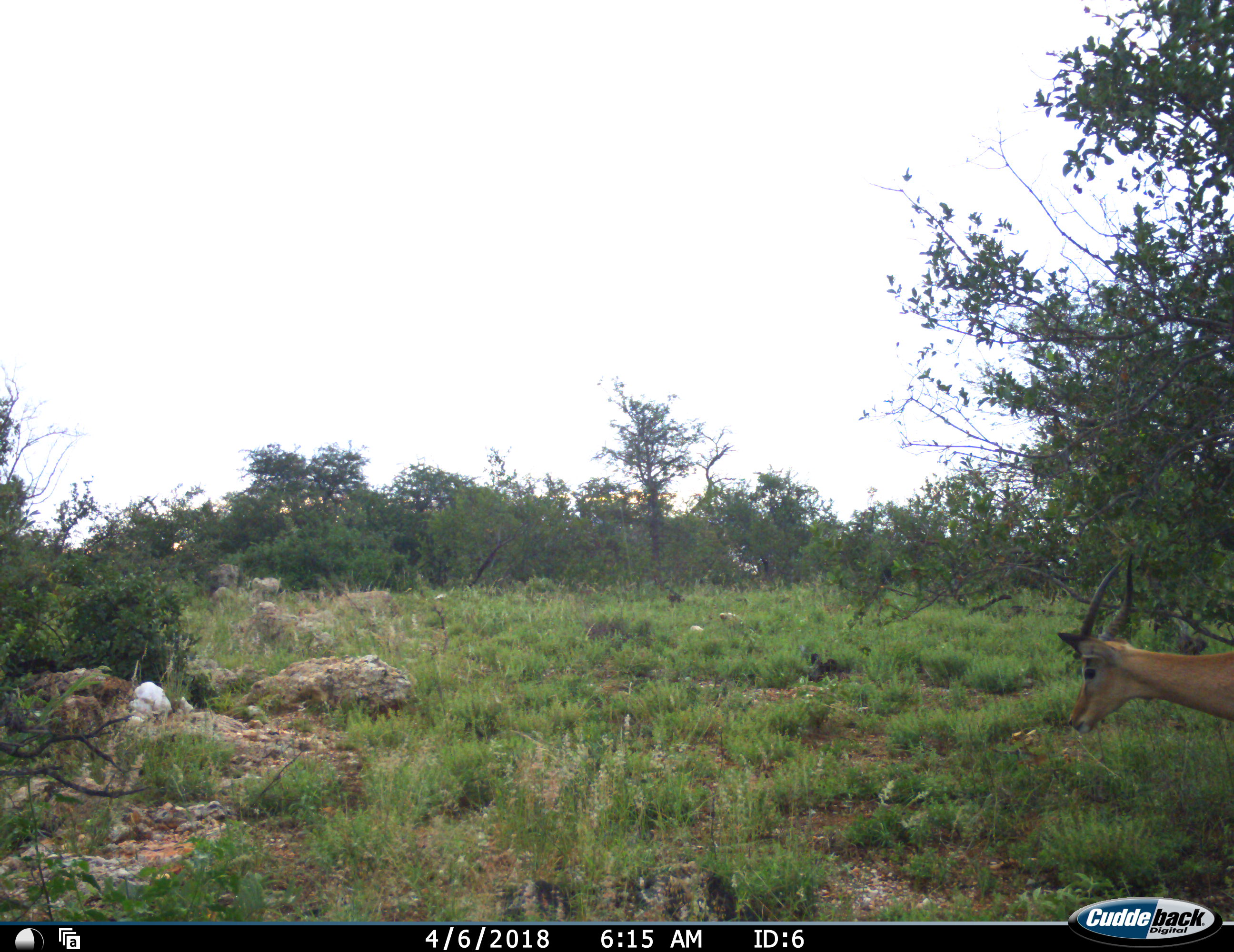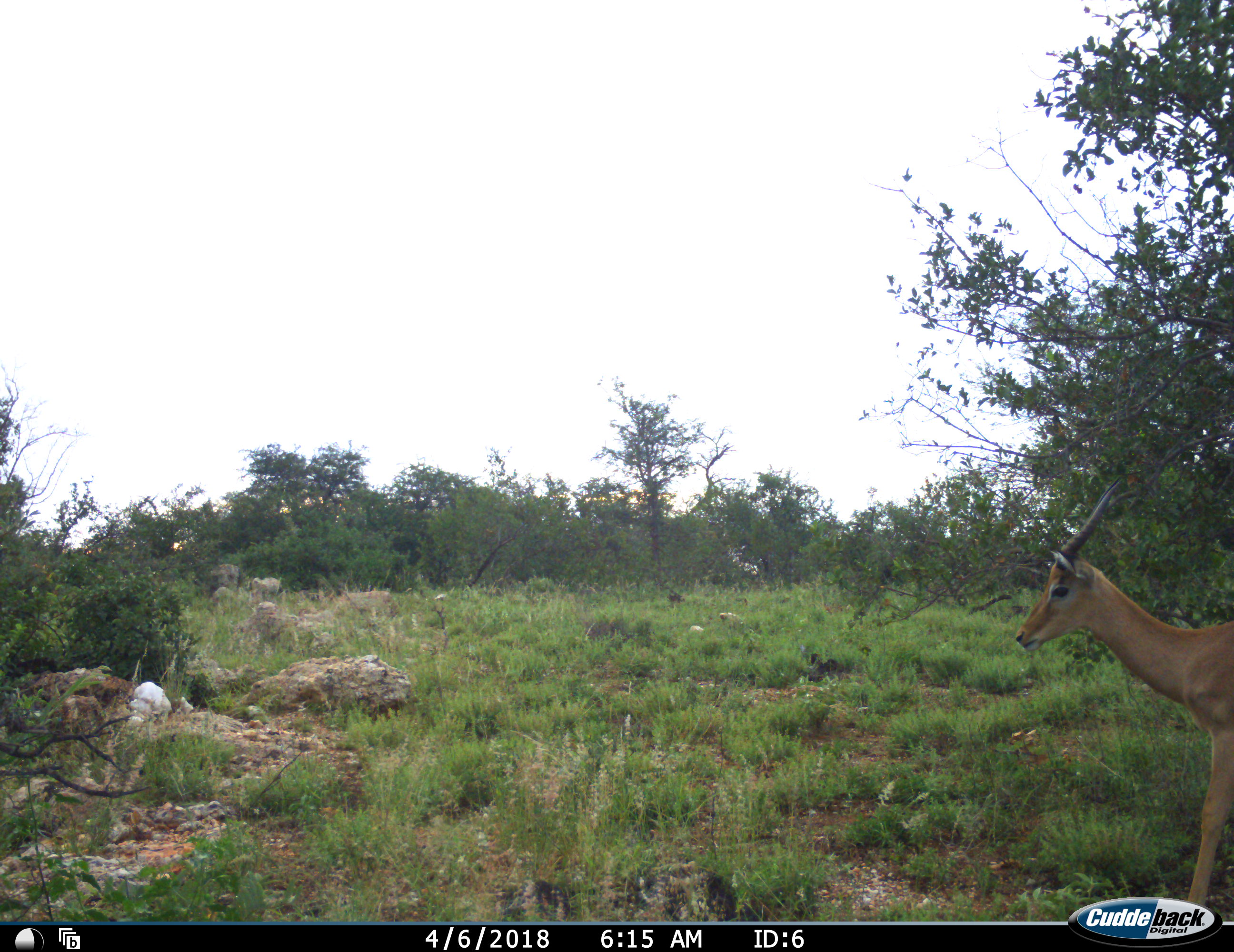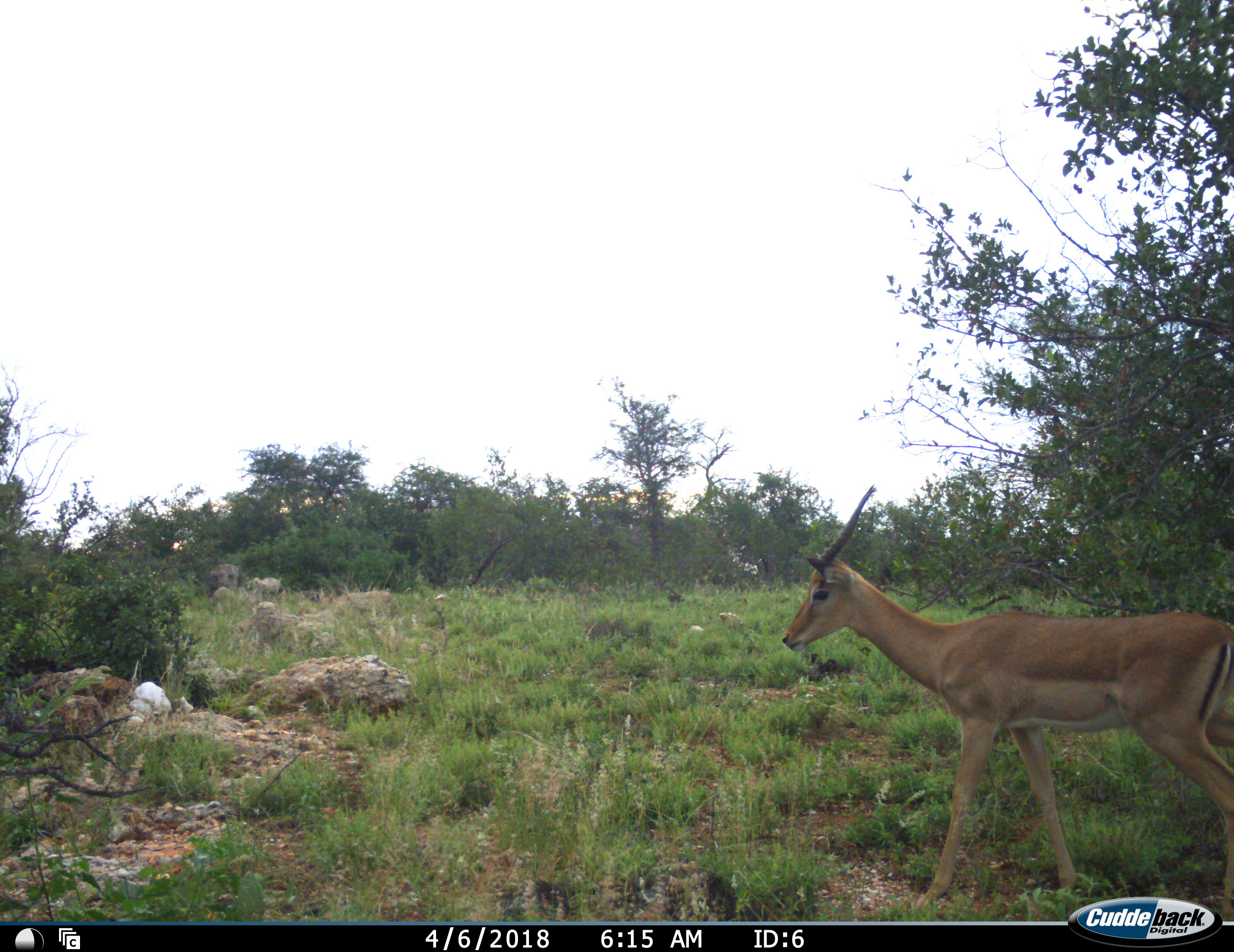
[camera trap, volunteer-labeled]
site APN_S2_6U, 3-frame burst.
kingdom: Animalia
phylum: Chordata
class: Mammalia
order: Artiodactyla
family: Bovidae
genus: Aepyceros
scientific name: Aepyceros melampus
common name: impala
Impala (Aepyceros melampus), count 1. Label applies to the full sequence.